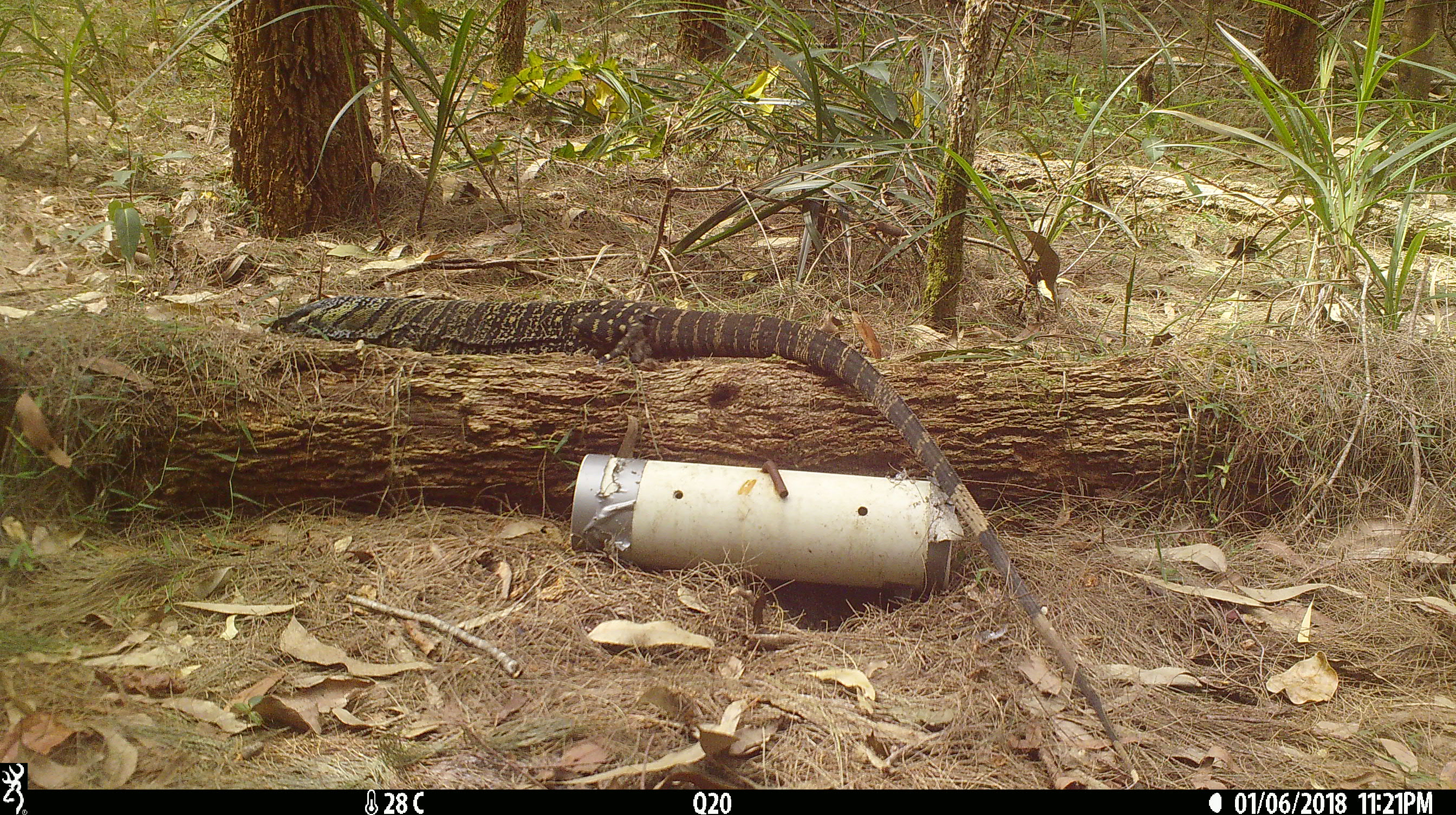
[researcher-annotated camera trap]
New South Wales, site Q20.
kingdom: Animalia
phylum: Chordata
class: Reptilia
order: Squamata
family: Varanidae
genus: Varanus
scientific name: Varanus varius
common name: lace monitor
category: goanna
Goanna (lace monitor) (Varanus varius).